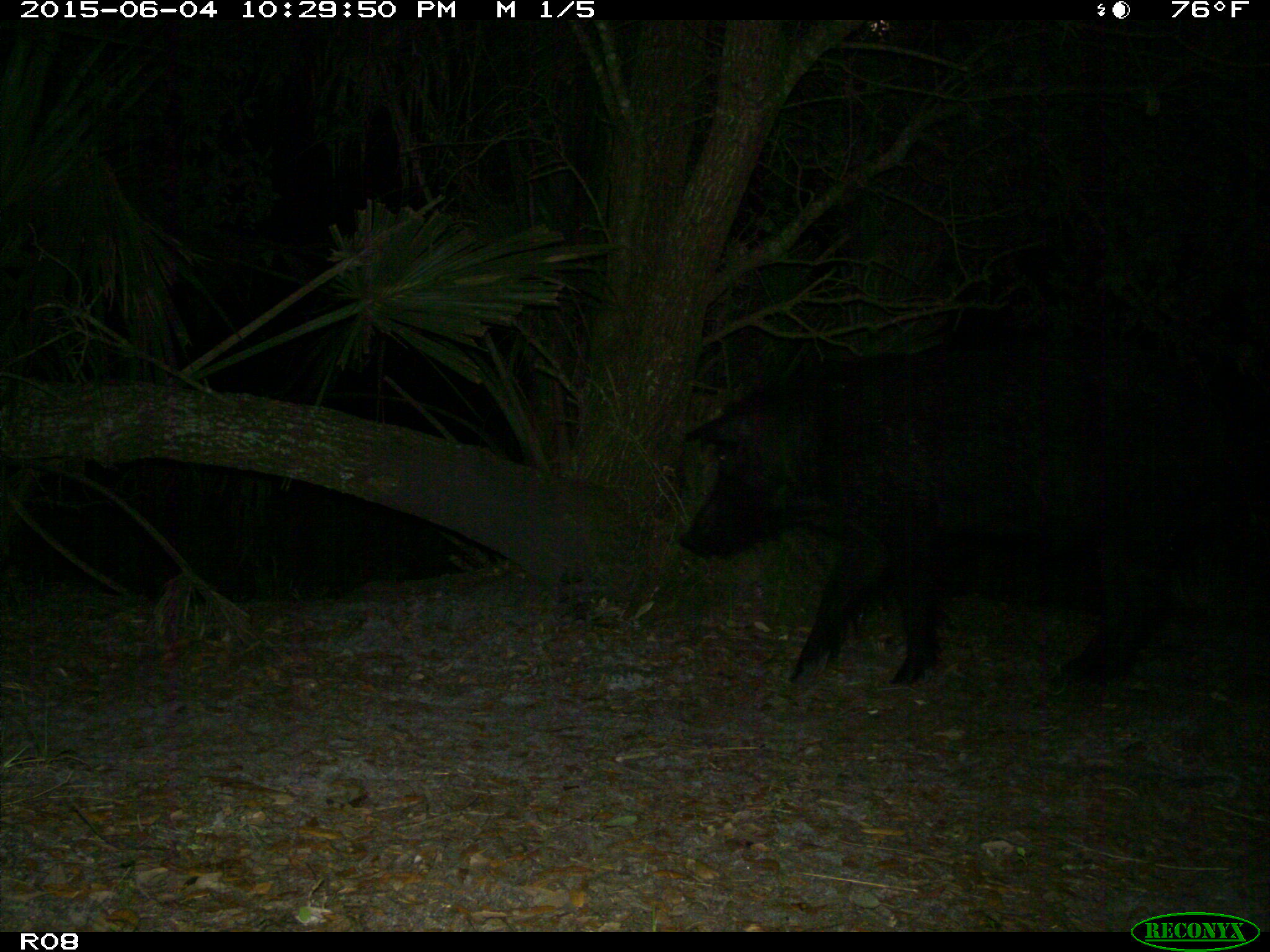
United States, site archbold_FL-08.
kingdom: Animalia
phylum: Chordata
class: Mammalia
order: Artiodactyla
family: Suidae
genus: Sus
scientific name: Sus scrofa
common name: wild boar